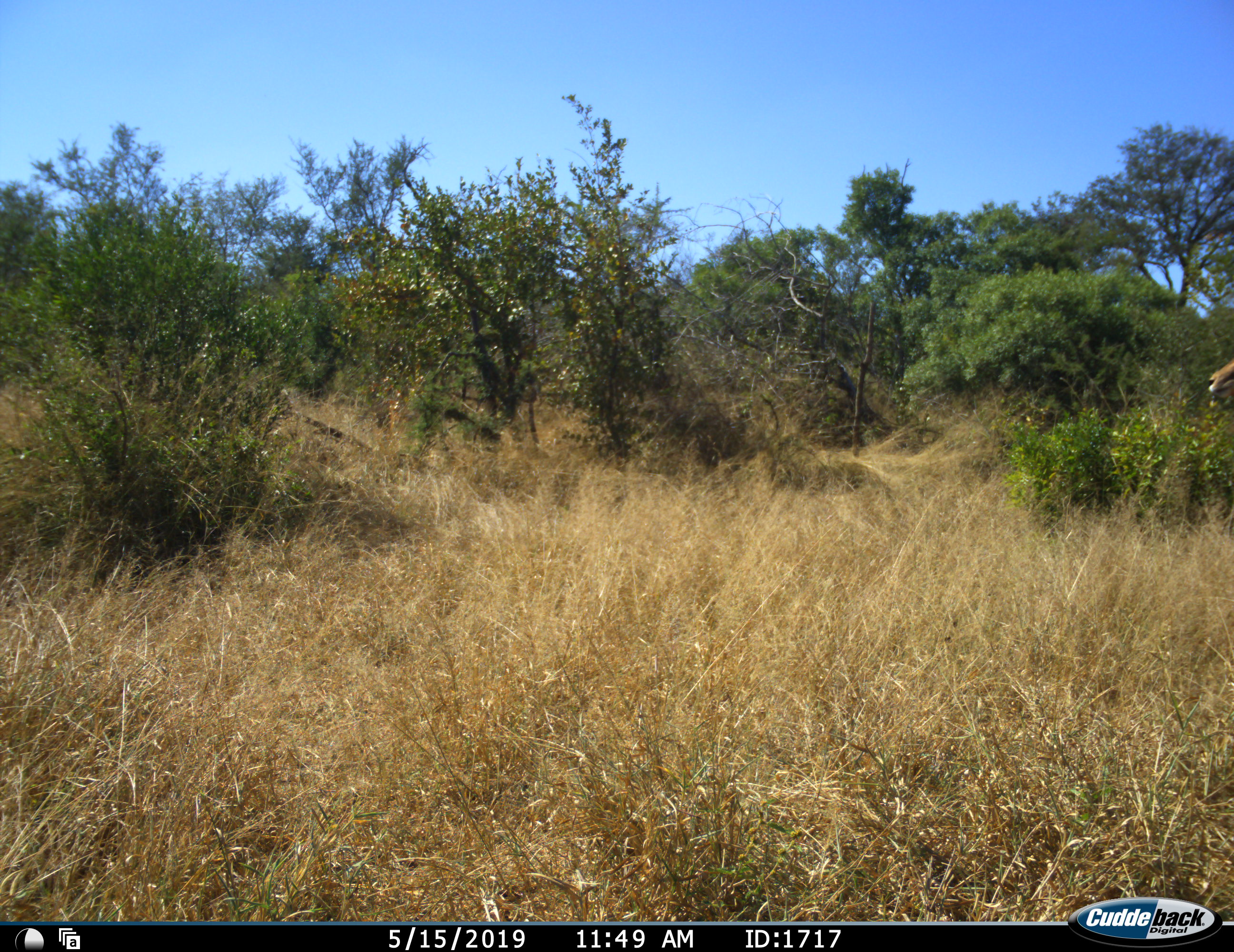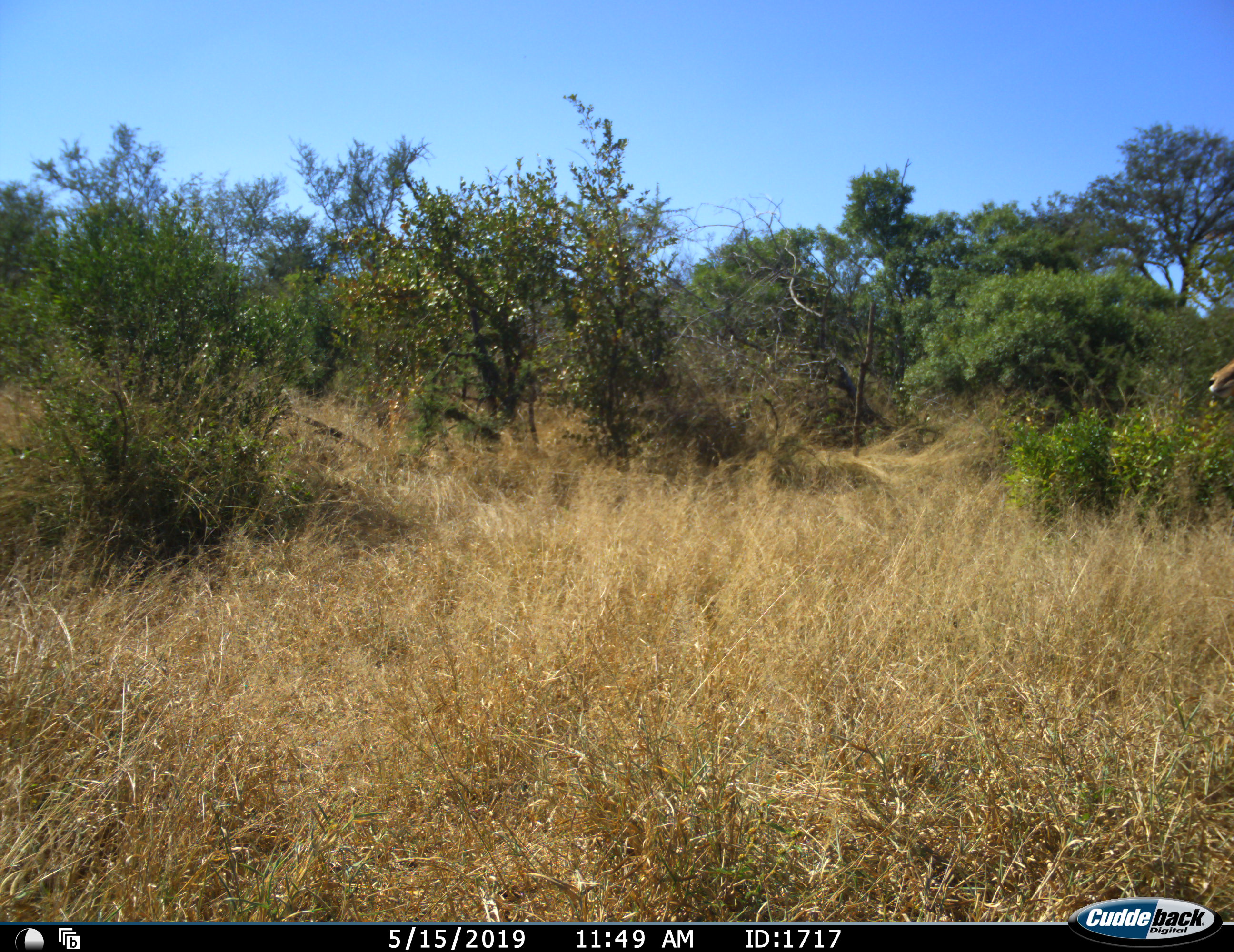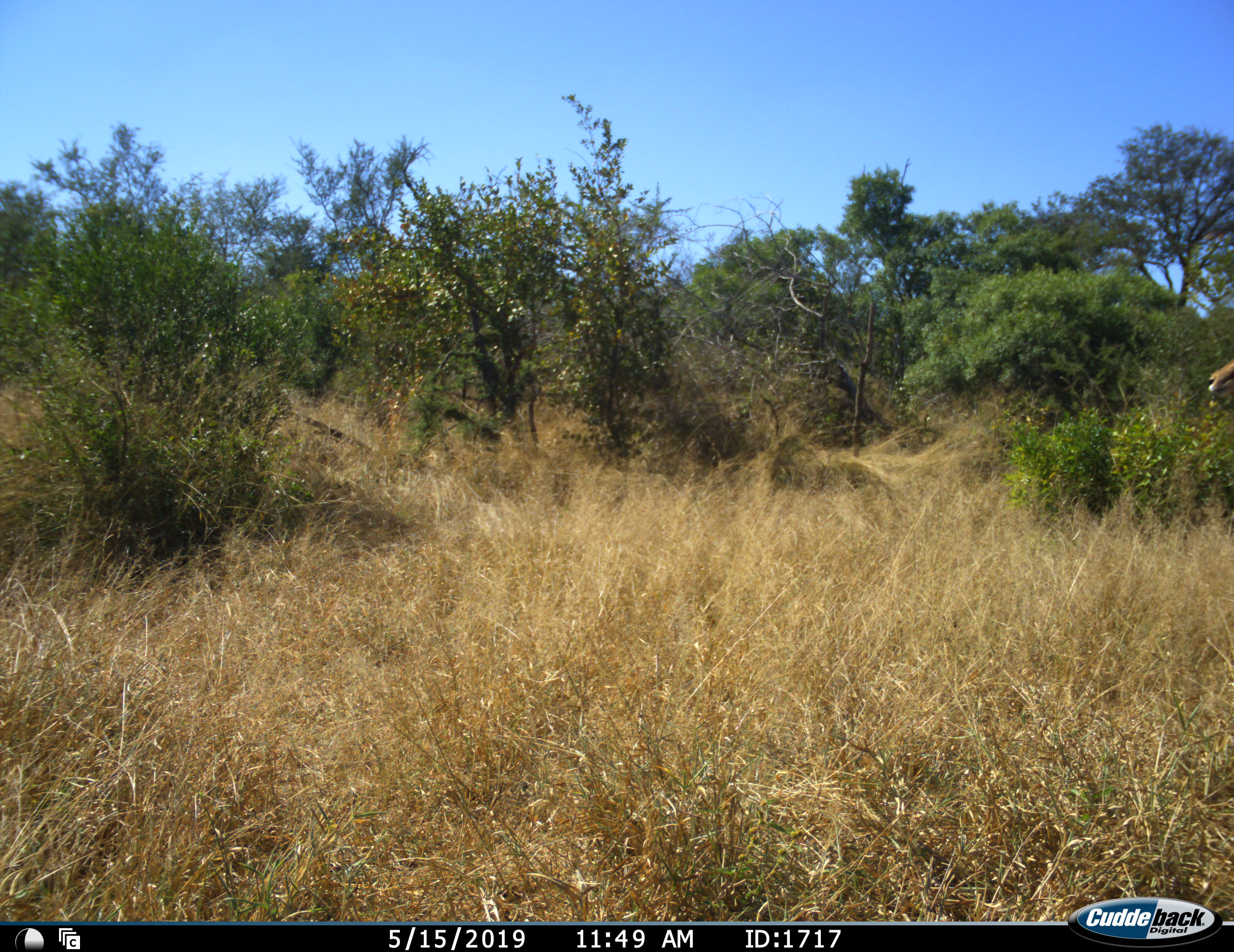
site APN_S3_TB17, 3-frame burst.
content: unidentified animal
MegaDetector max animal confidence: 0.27